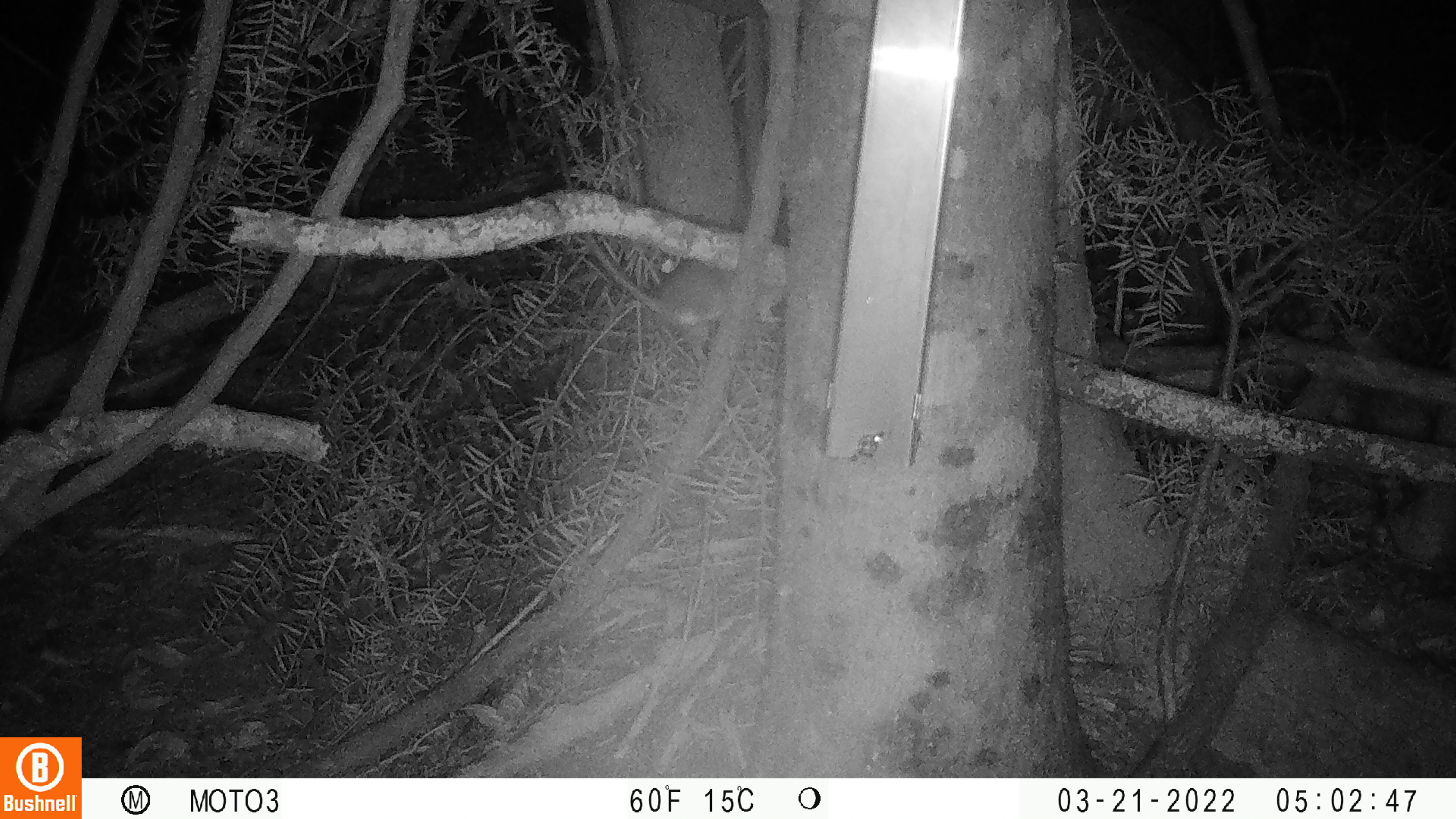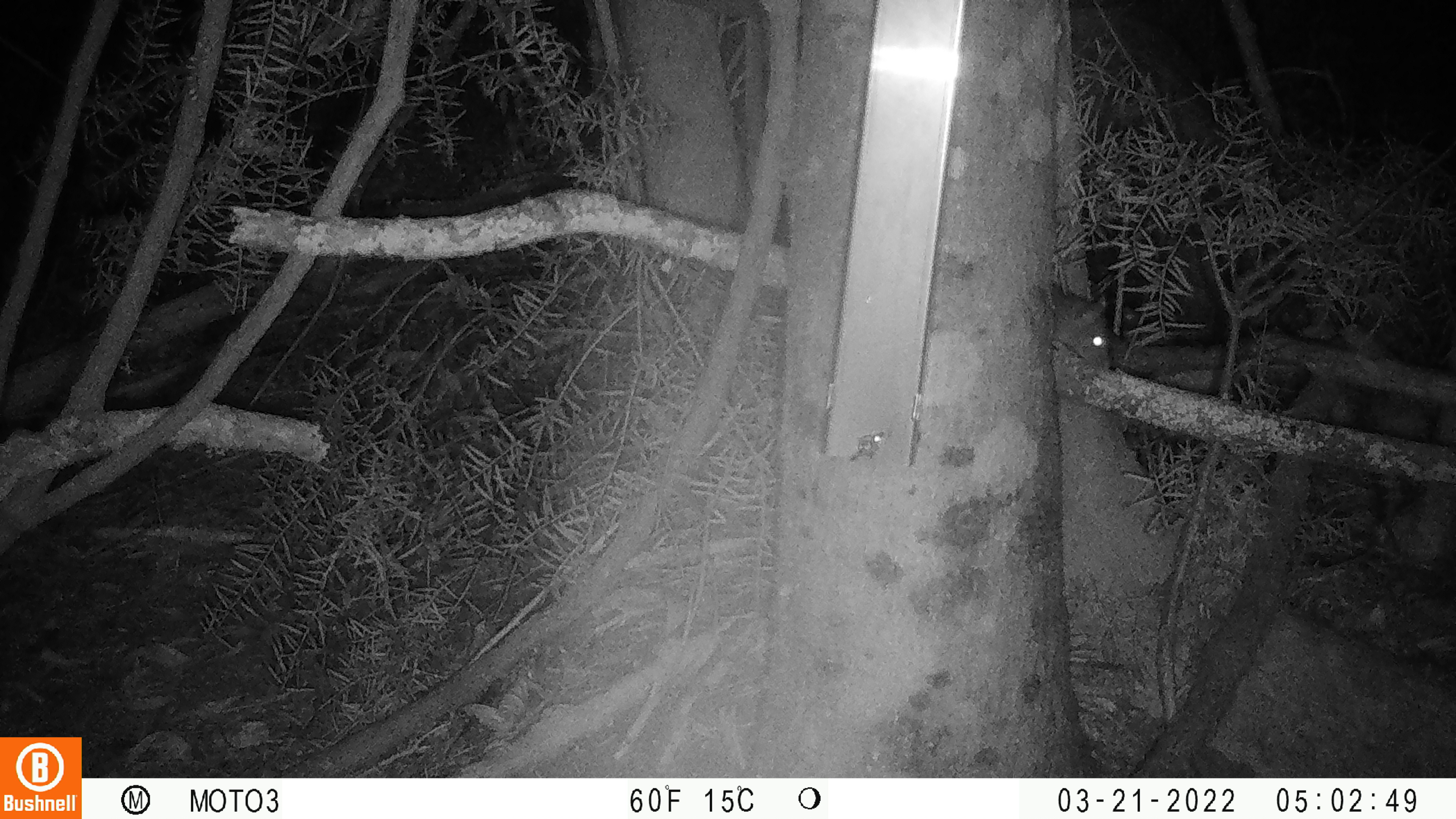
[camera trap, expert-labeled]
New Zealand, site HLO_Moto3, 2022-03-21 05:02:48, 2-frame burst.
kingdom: Animalia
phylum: Chordata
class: Mammalia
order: Rodentia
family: Muridae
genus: Rattus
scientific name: Rattus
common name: rat